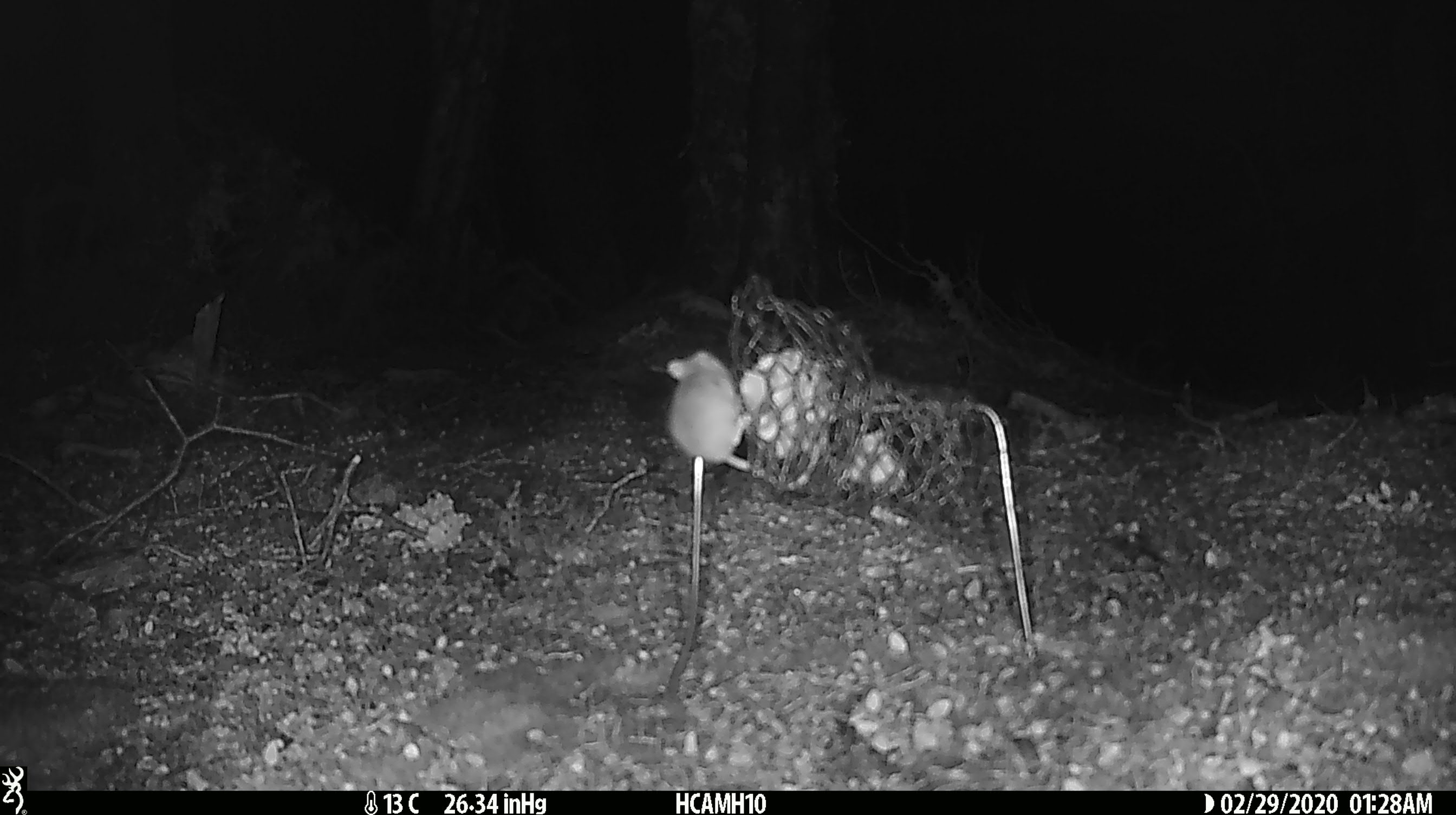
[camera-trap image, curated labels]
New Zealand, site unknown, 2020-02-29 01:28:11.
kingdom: Animalia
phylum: Chordata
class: Mammalia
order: Rodentia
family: Muridae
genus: Mus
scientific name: Mus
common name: mouse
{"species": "mouse (Mus)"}